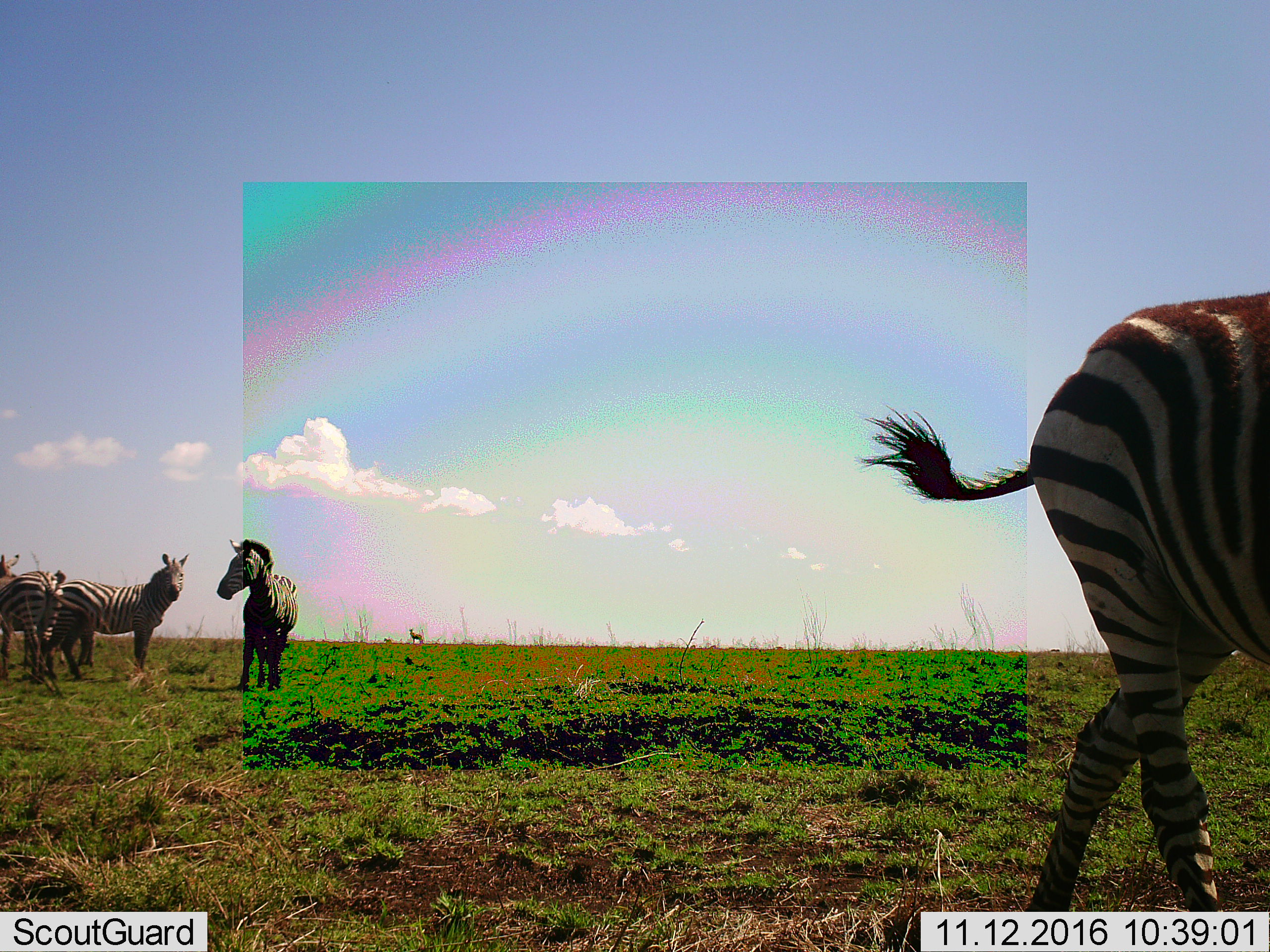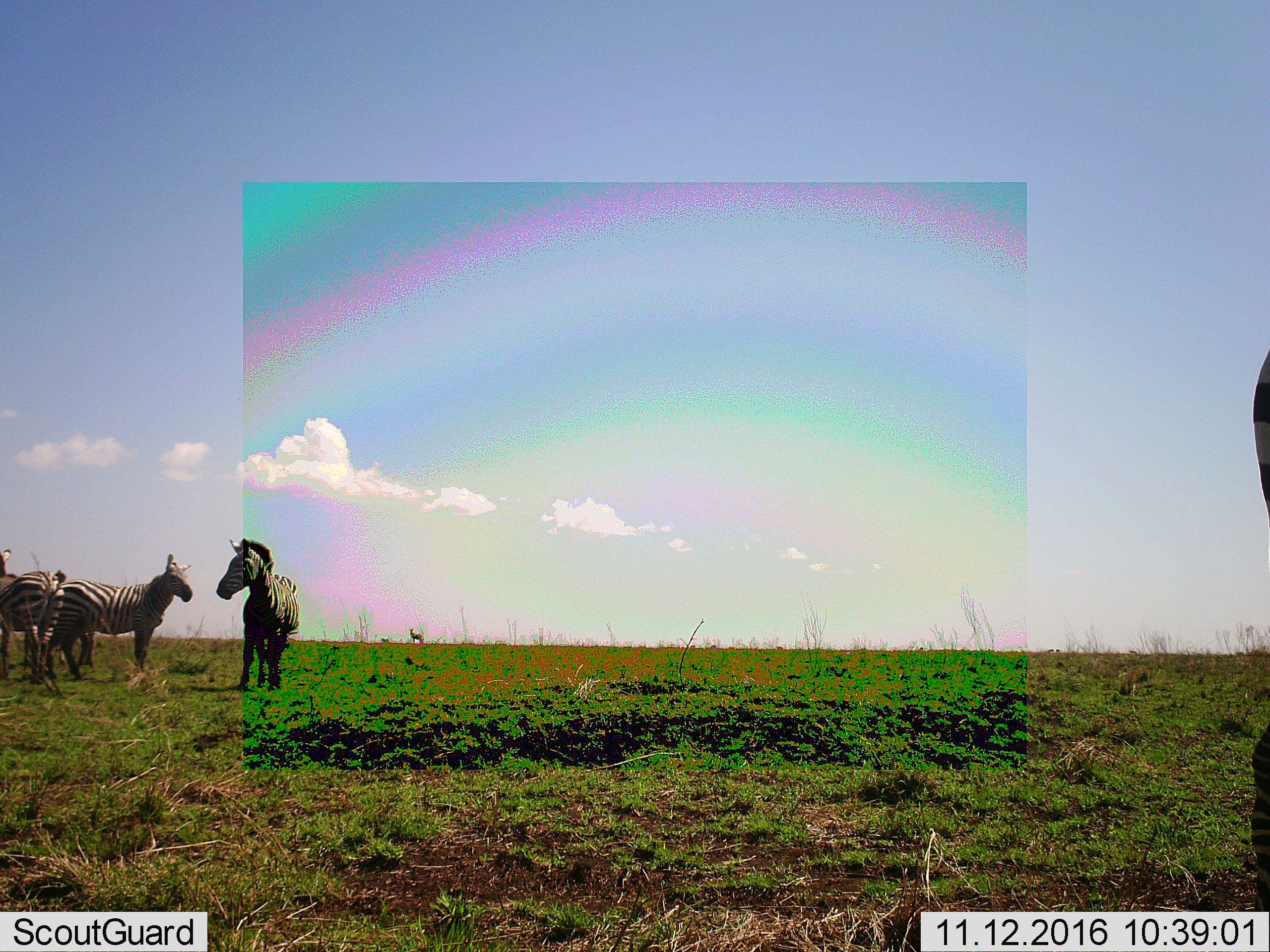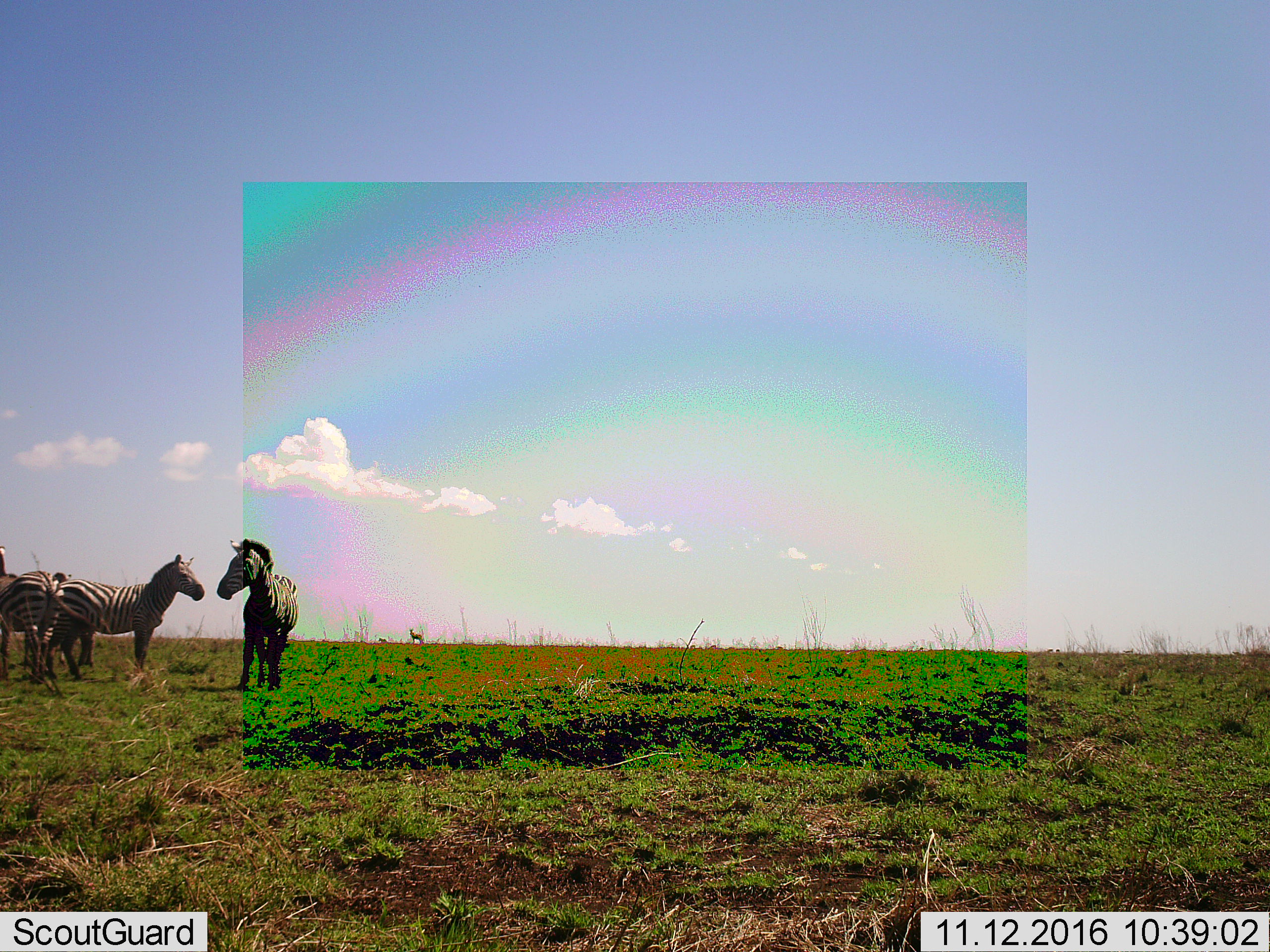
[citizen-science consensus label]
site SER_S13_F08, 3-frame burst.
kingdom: Animalia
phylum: Chordata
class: Mammalia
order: Perissodactyla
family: Equidae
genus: Equus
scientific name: Equus quagga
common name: plains zebra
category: zebraplains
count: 4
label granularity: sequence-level